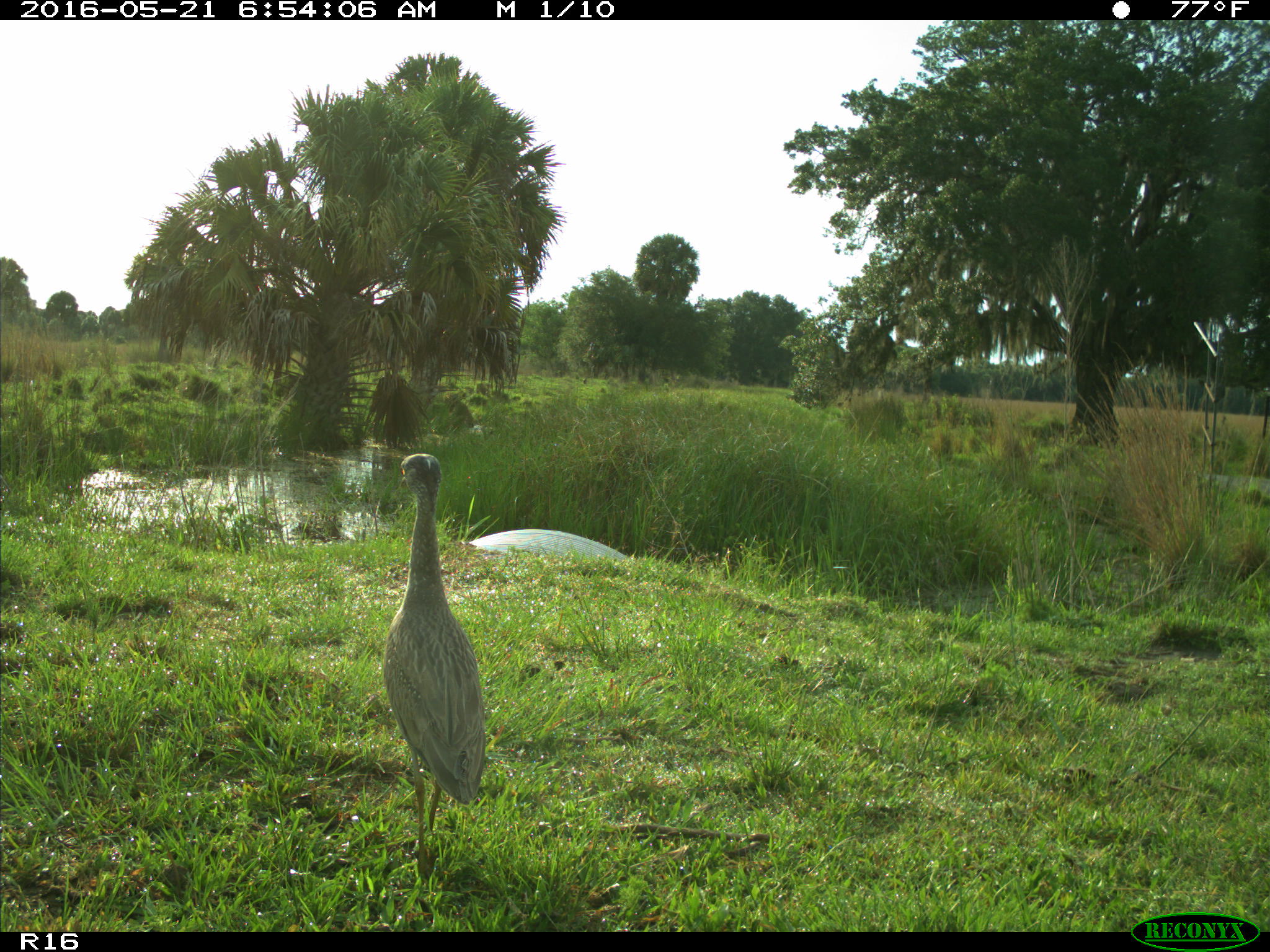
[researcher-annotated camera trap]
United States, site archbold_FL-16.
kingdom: Animalia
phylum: Chordata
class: Aves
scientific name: Aves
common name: birds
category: unidentified bird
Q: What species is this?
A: Unidentified bird (birds) (Aves).